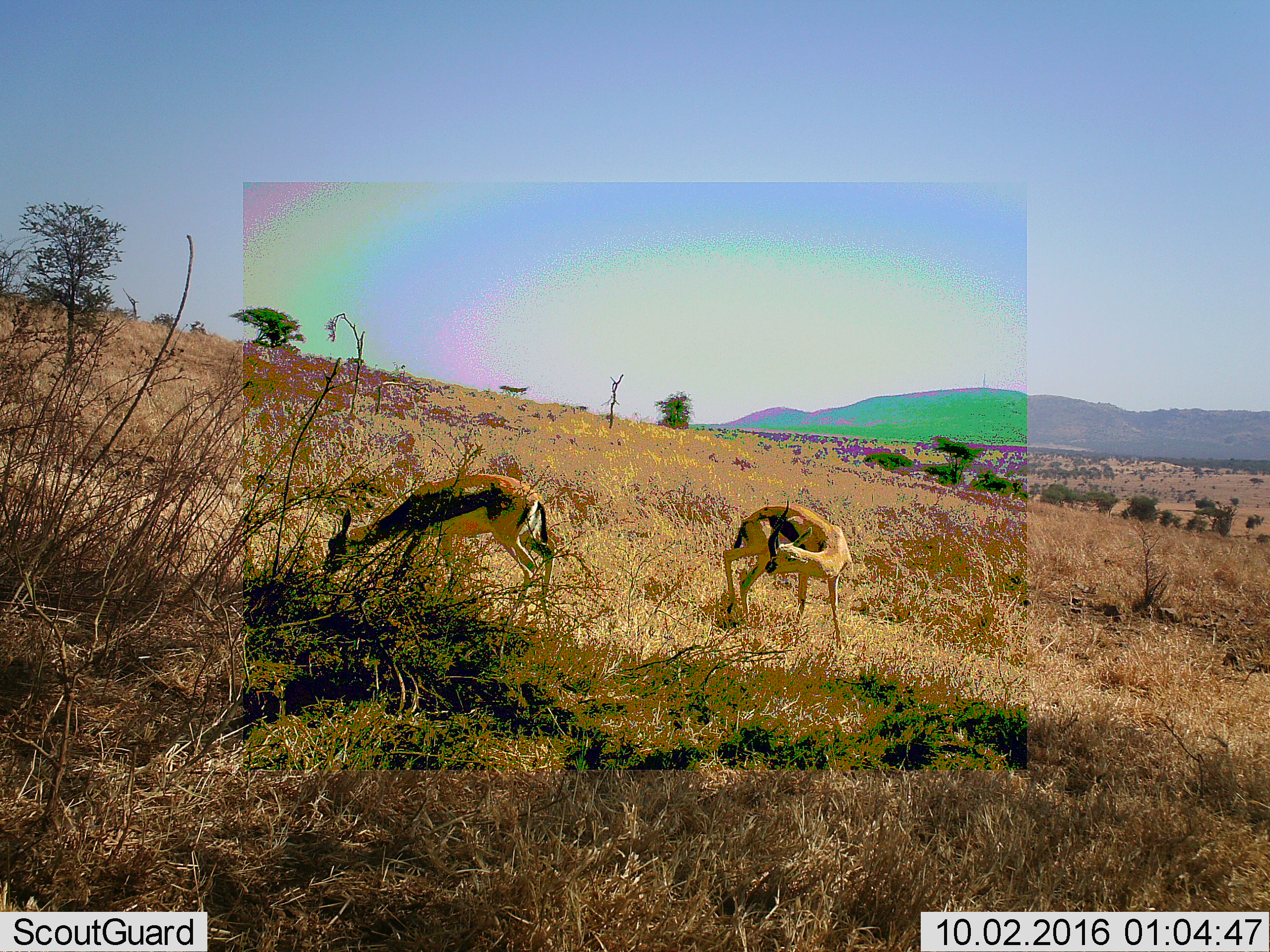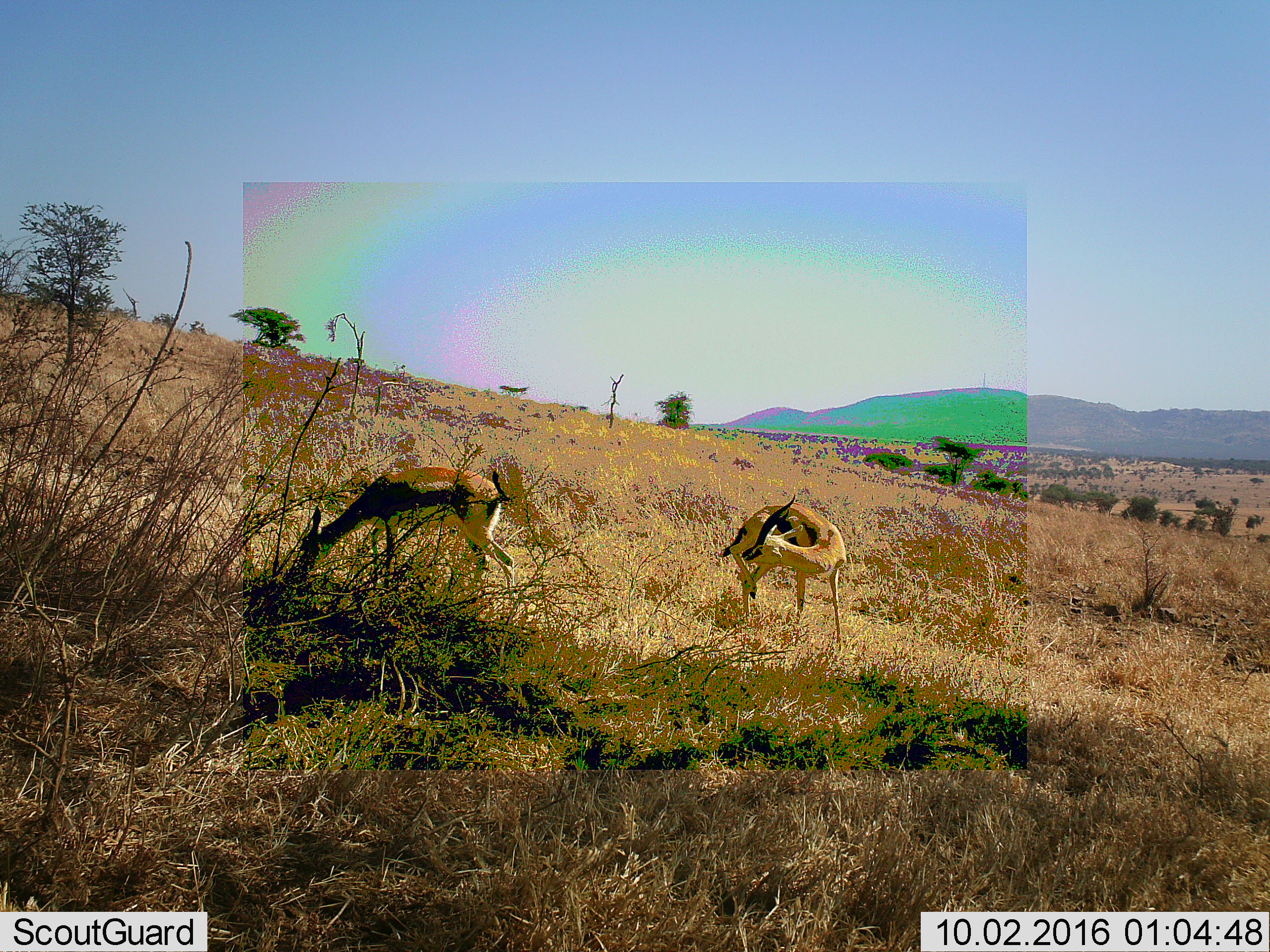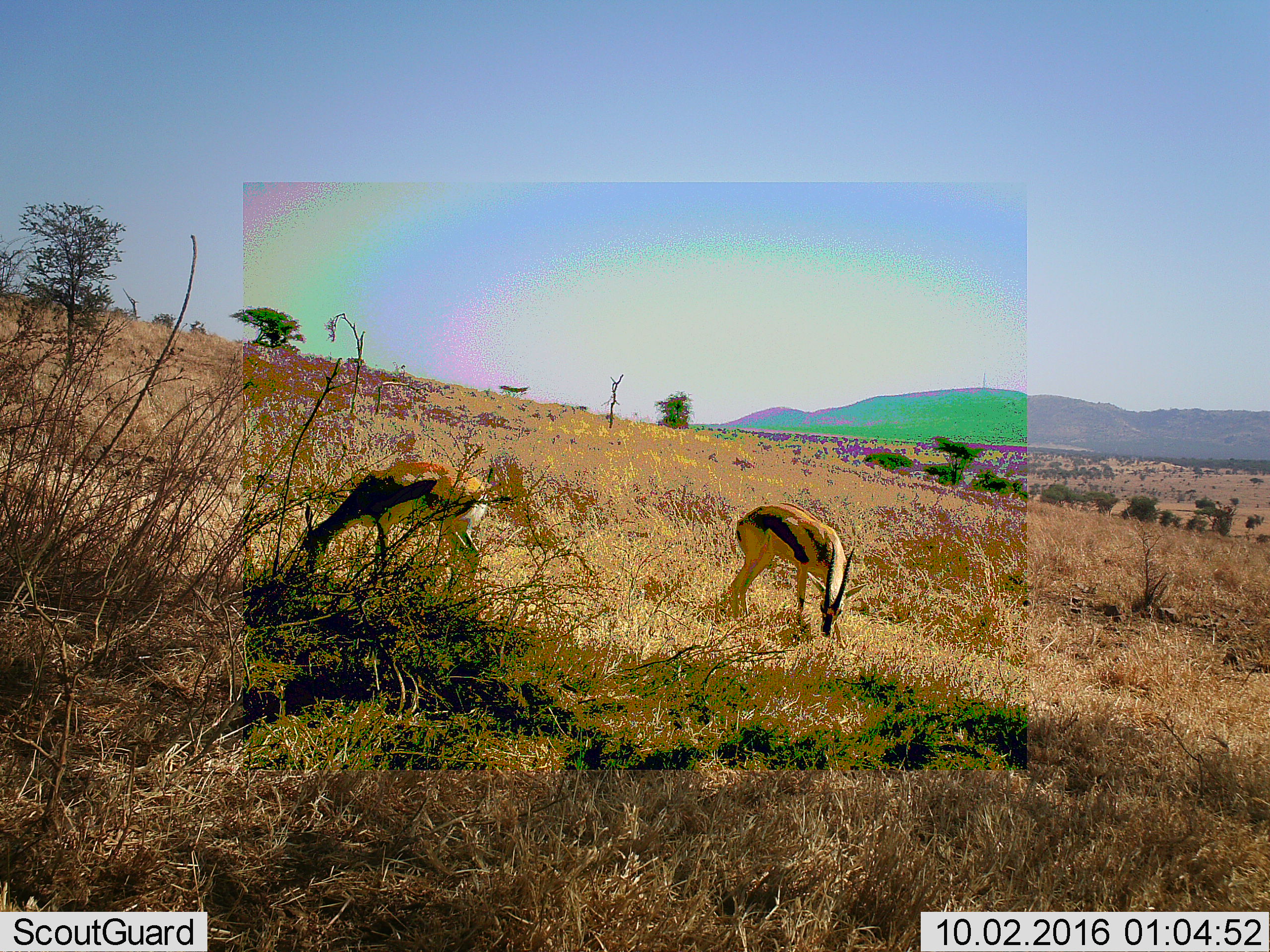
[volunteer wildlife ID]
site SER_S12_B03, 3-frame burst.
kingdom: Animalia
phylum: Chordata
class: Mammalia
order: Artiodactyla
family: Bovidae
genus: Eudorcas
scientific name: Eudorcas thomsonii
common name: thomson's gazelle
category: gazellethomsons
Gazellethomsons (thomson's gazelle) (Eudorcas thomsonii), count 2. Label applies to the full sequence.